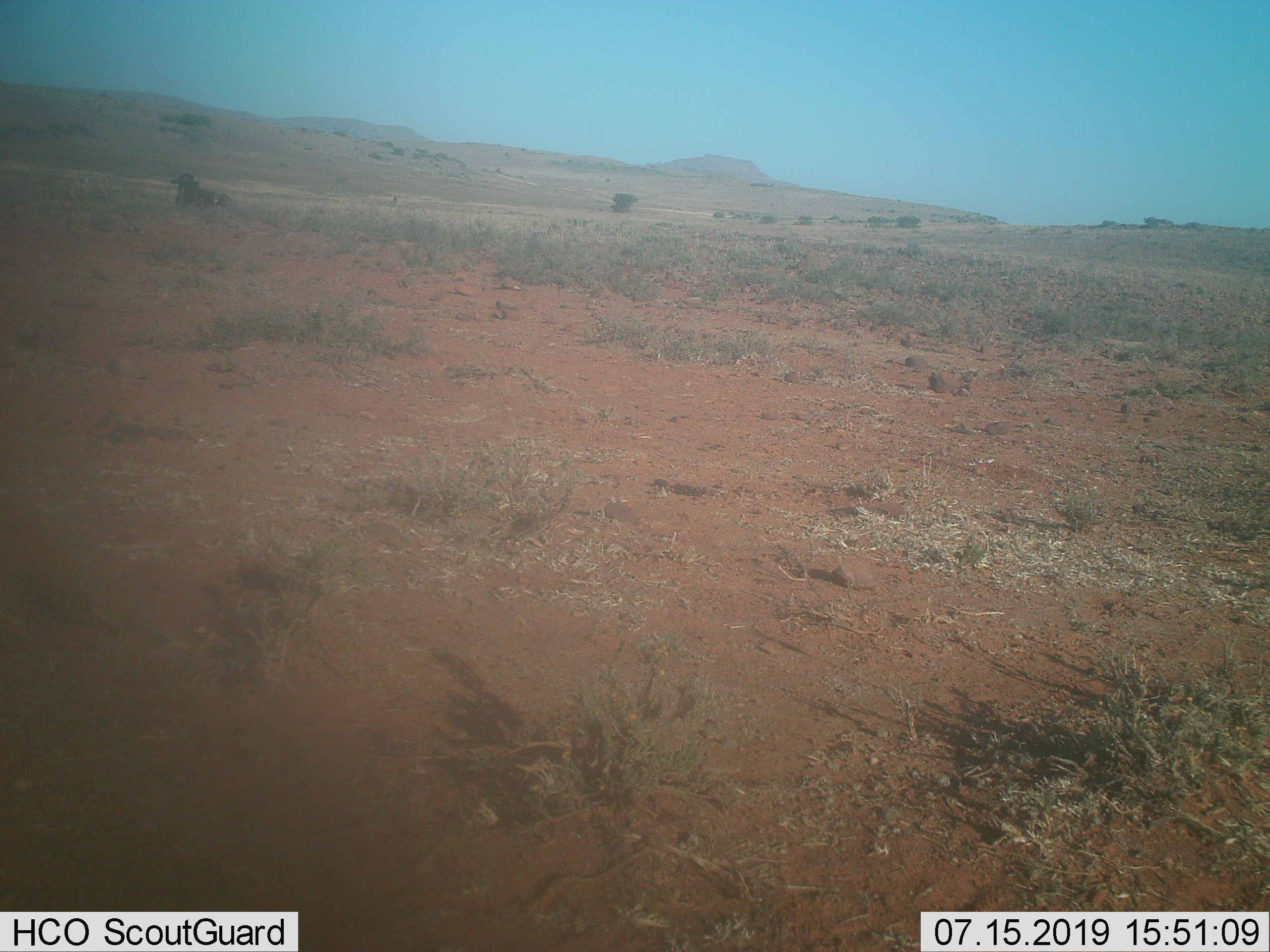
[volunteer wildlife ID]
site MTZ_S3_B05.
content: unidentified animal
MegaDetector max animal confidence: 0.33